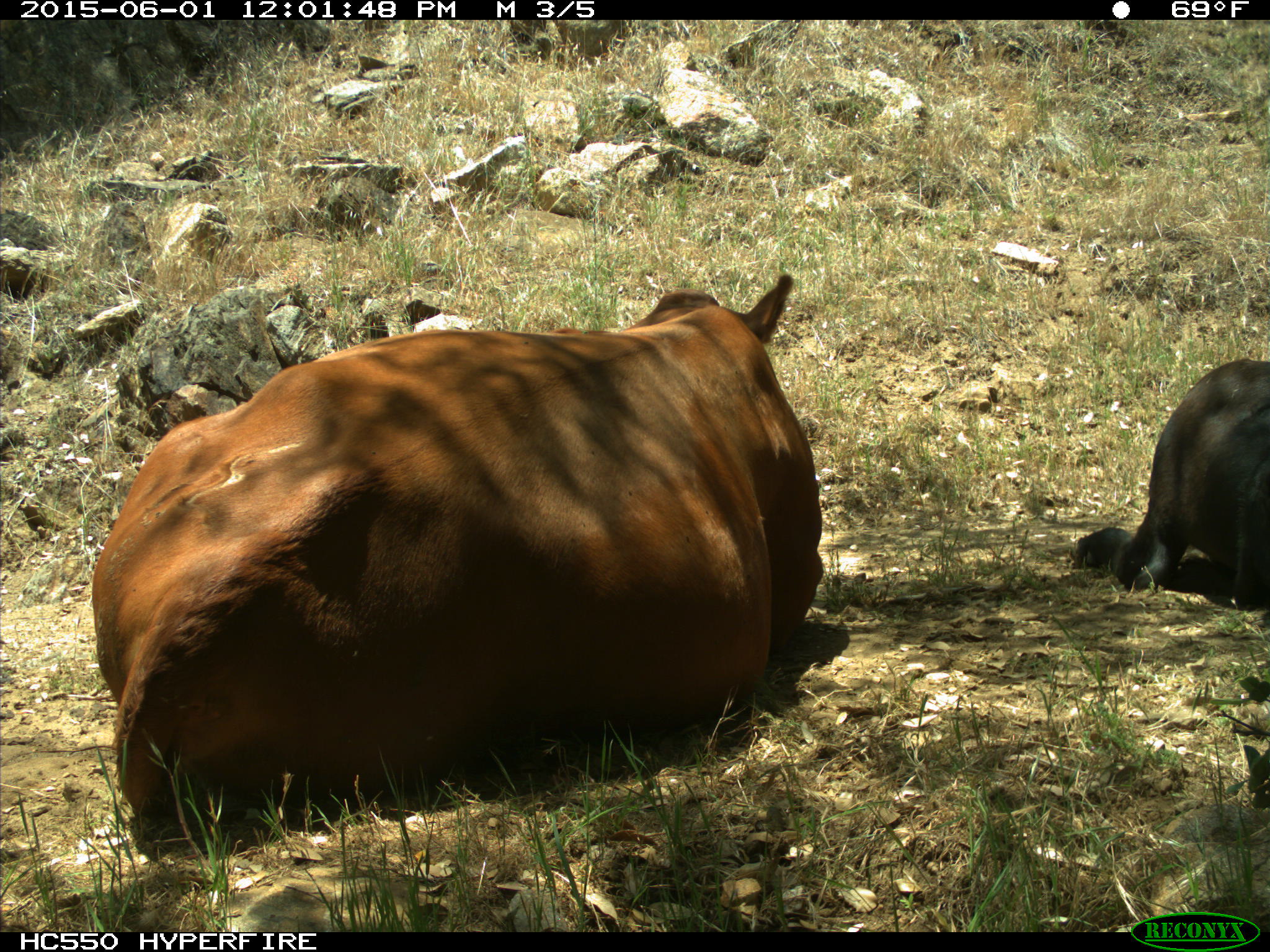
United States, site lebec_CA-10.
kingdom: Animalia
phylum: Chordata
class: Mammalia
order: Artiodactyla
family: Bovidae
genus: Bos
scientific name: Bos taurus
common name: domestic cow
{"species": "Bos taurus (domestic cow)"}